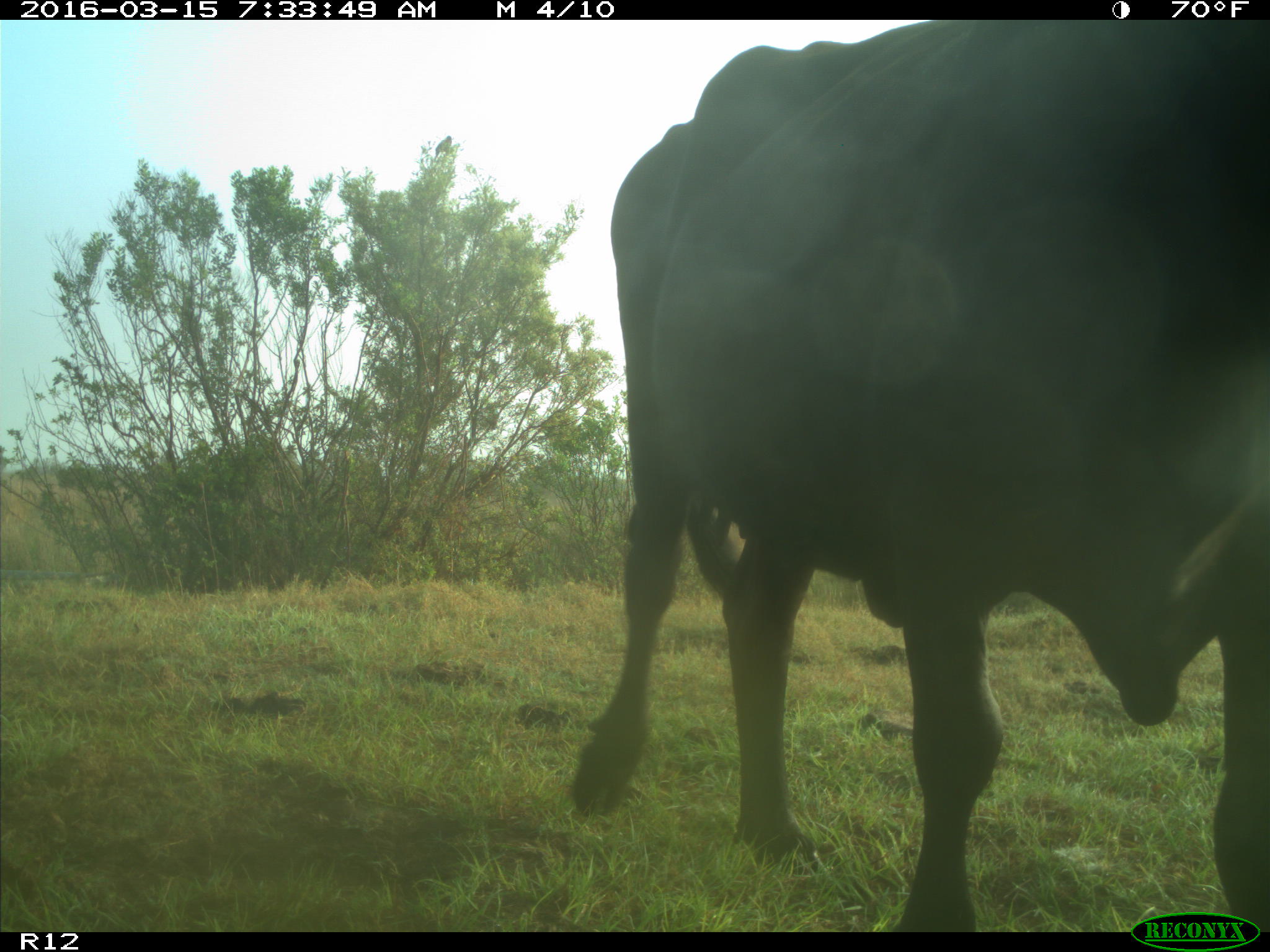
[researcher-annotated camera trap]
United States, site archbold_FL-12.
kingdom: Animalia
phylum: Chordata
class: Mammalia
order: Artiodactyla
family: Bovidae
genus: Bos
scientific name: Bos taurus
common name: domestic cow